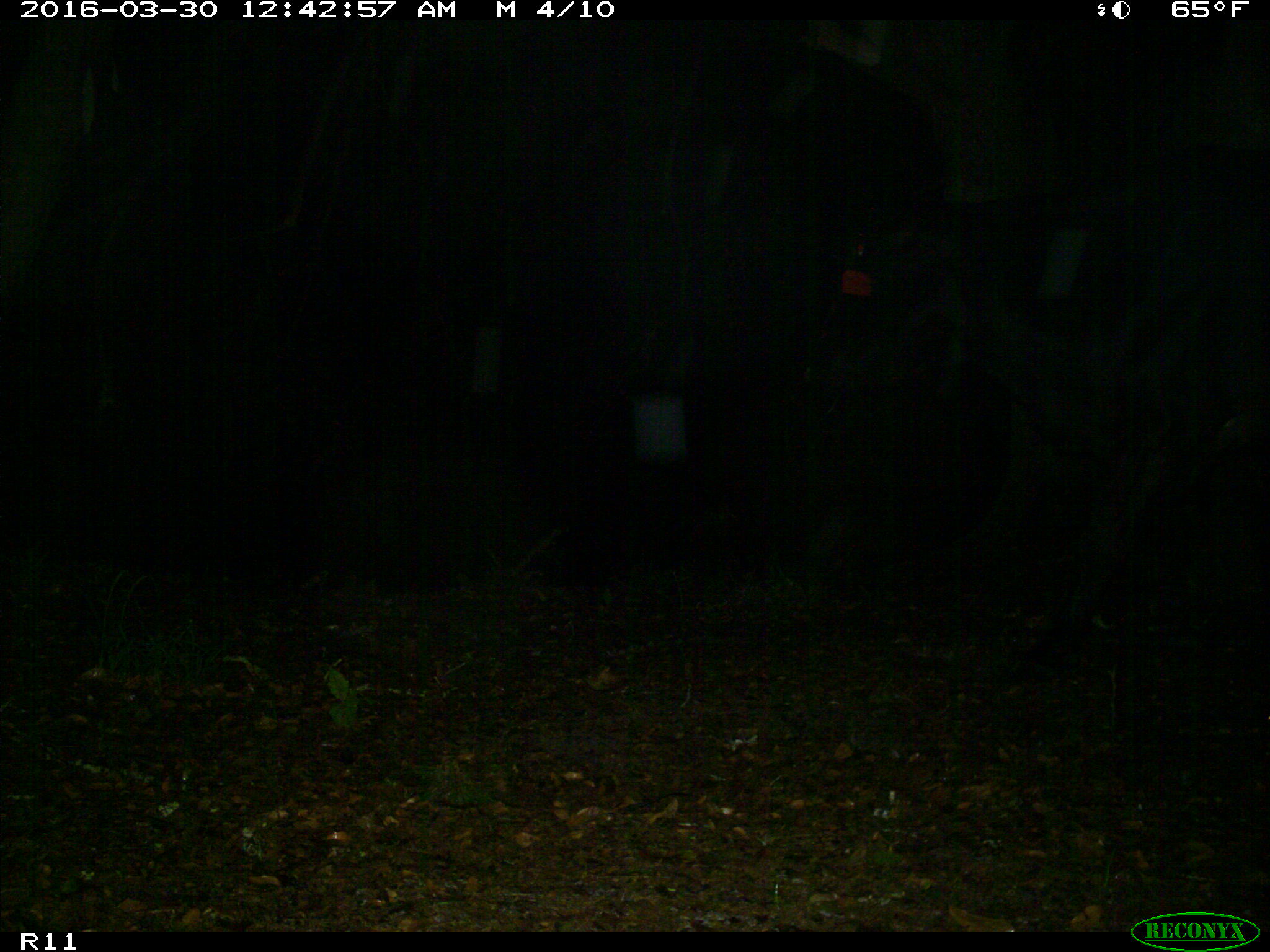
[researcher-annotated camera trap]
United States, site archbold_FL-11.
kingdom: Animalia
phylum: Chordata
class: Mammalia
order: Artiodactyla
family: Bovidae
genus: Bos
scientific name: Bos taurus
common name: domestic cow